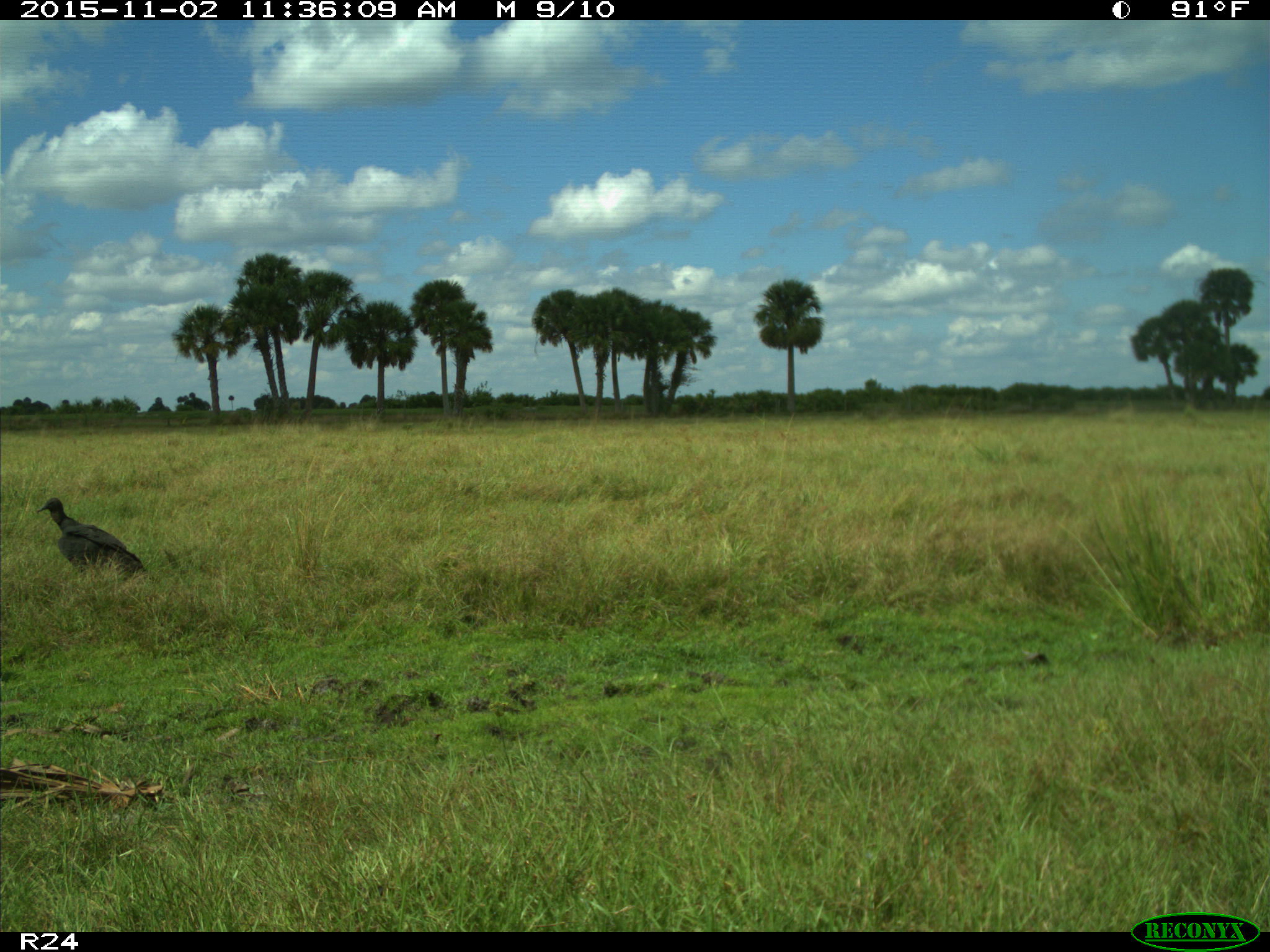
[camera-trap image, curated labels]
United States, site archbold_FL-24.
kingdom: Animalia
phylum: Chordata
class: Aves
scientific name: Aves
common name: birds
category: unidentified bird